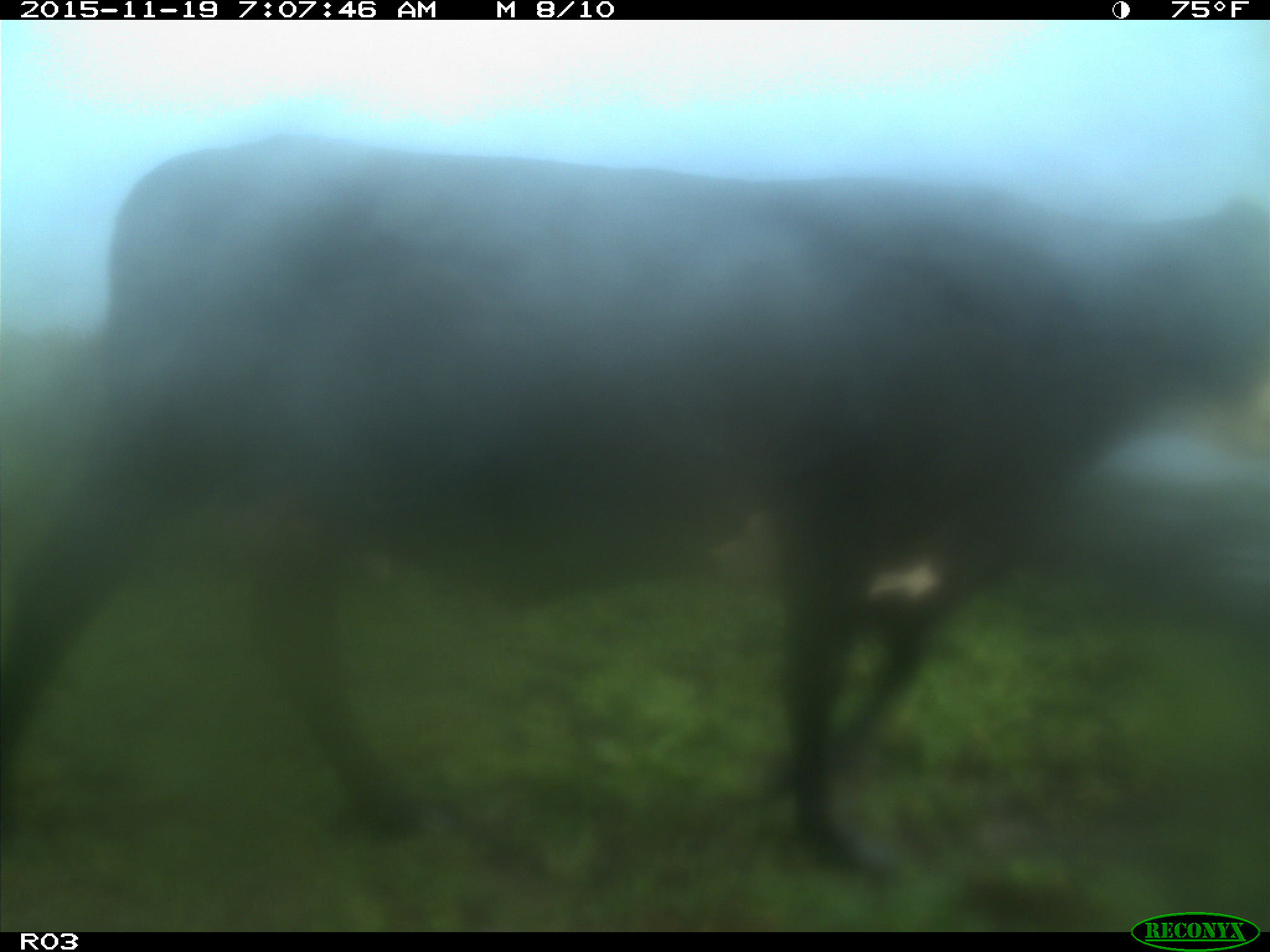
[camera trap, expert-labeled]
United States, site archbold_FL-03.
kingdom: Animalia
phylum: Chordata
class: Mammalia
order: Artiodactyla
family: Bovidae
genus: Bos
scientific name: Bos taurus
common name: domestic cow